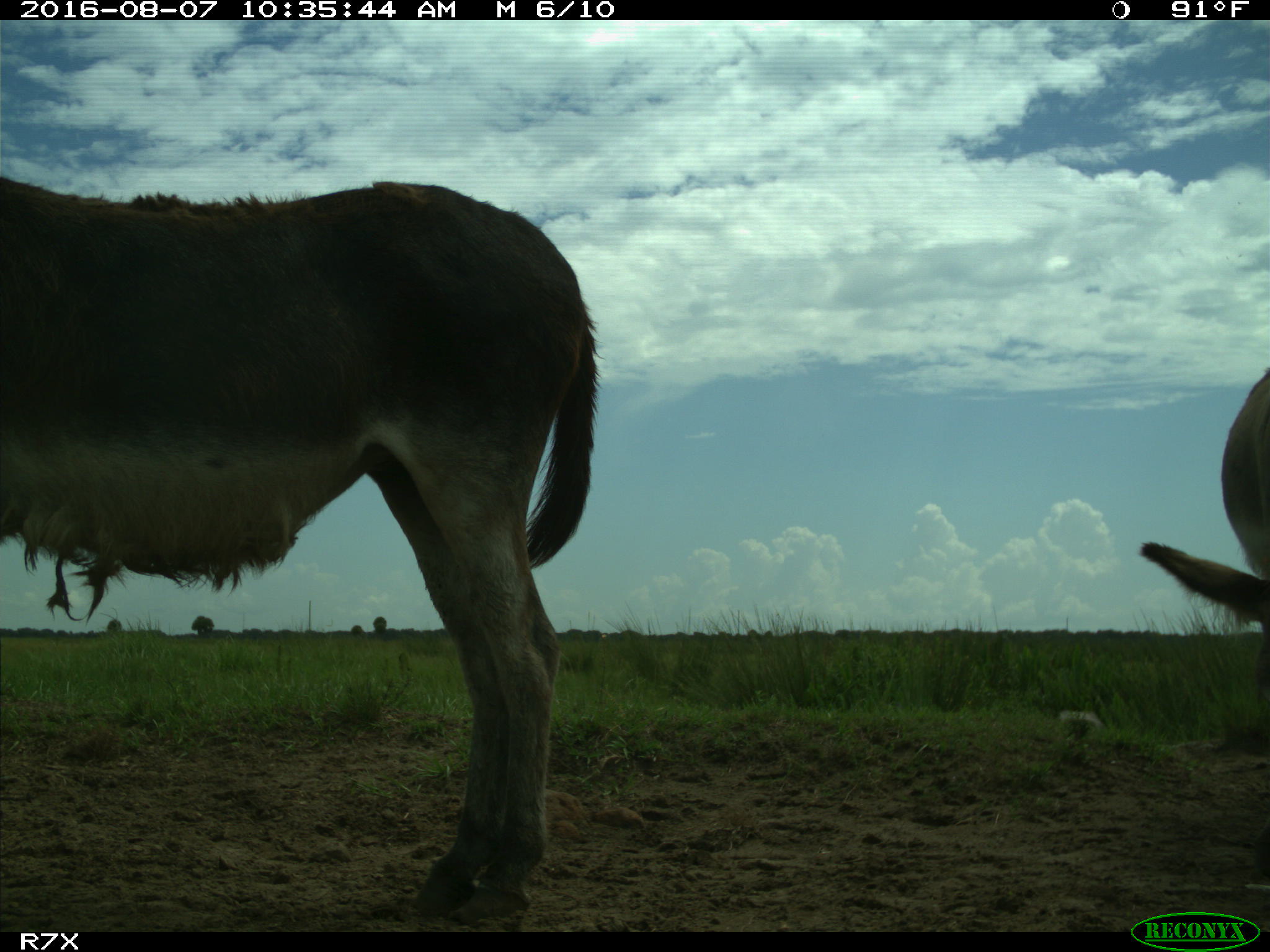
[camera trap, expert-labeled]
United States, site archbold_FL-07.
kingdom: Animalia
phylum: Chordata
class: Mammalia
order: Perissodactyla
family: Equidae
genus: Equus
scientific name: Equus africanus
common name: african wild ass